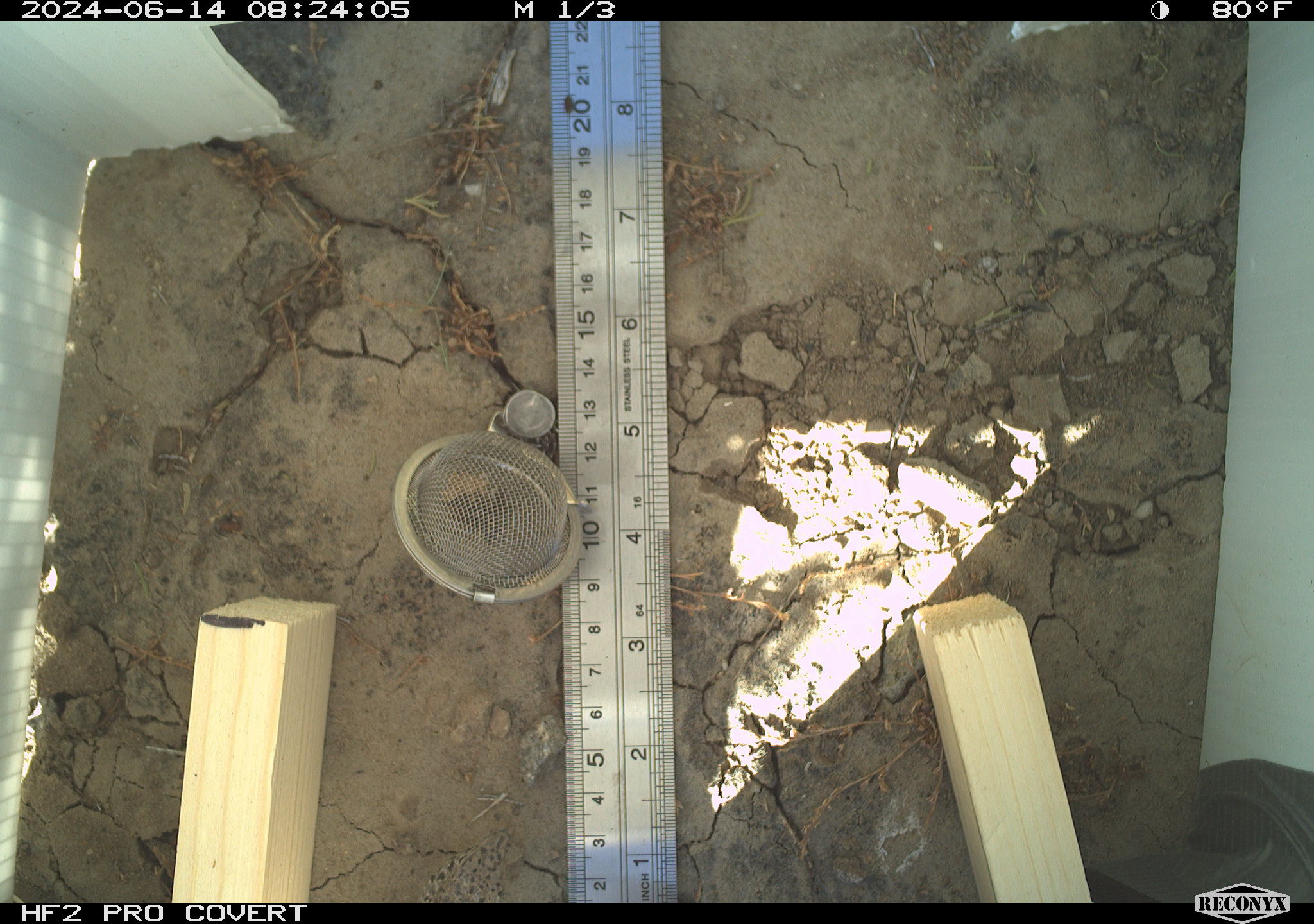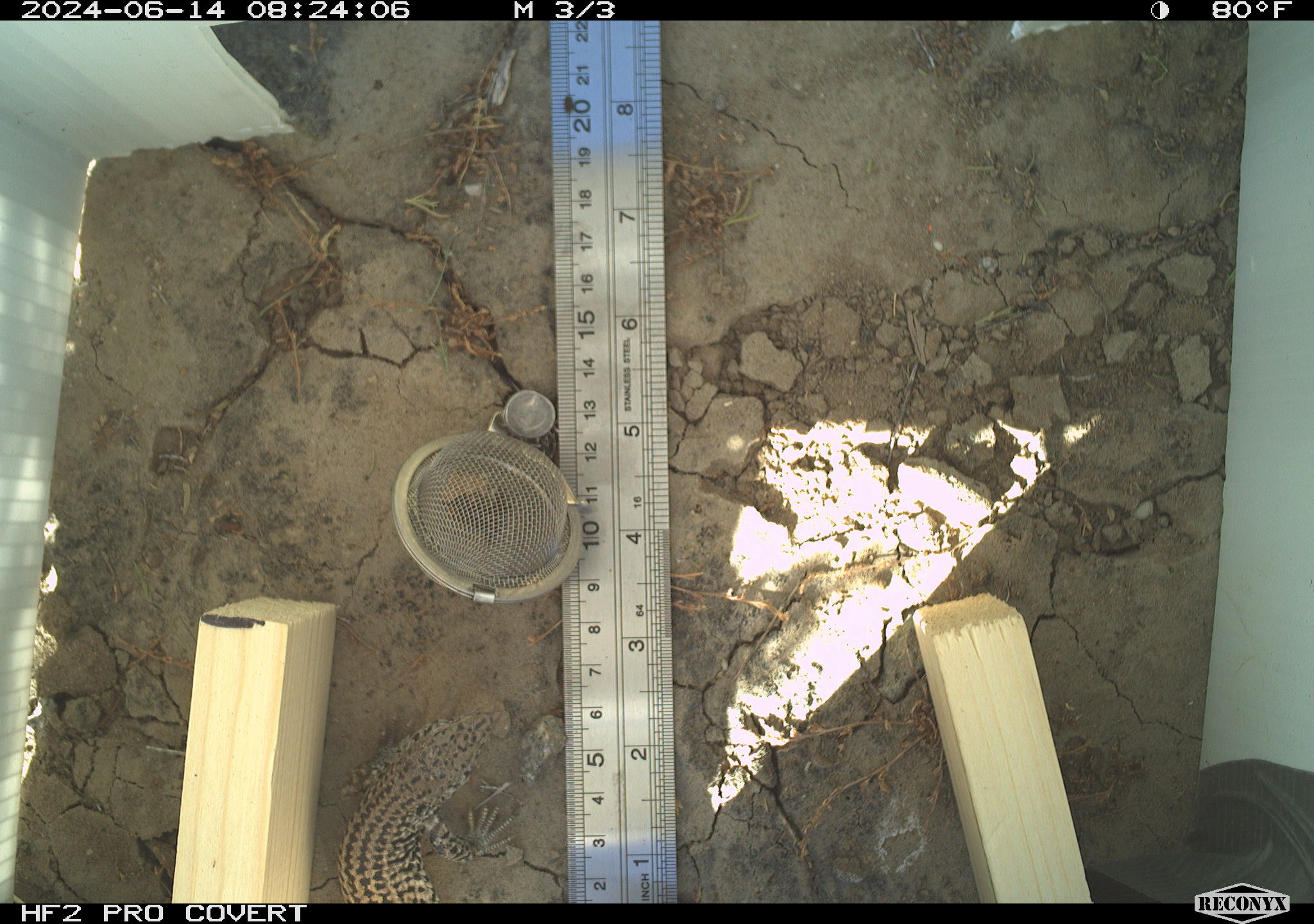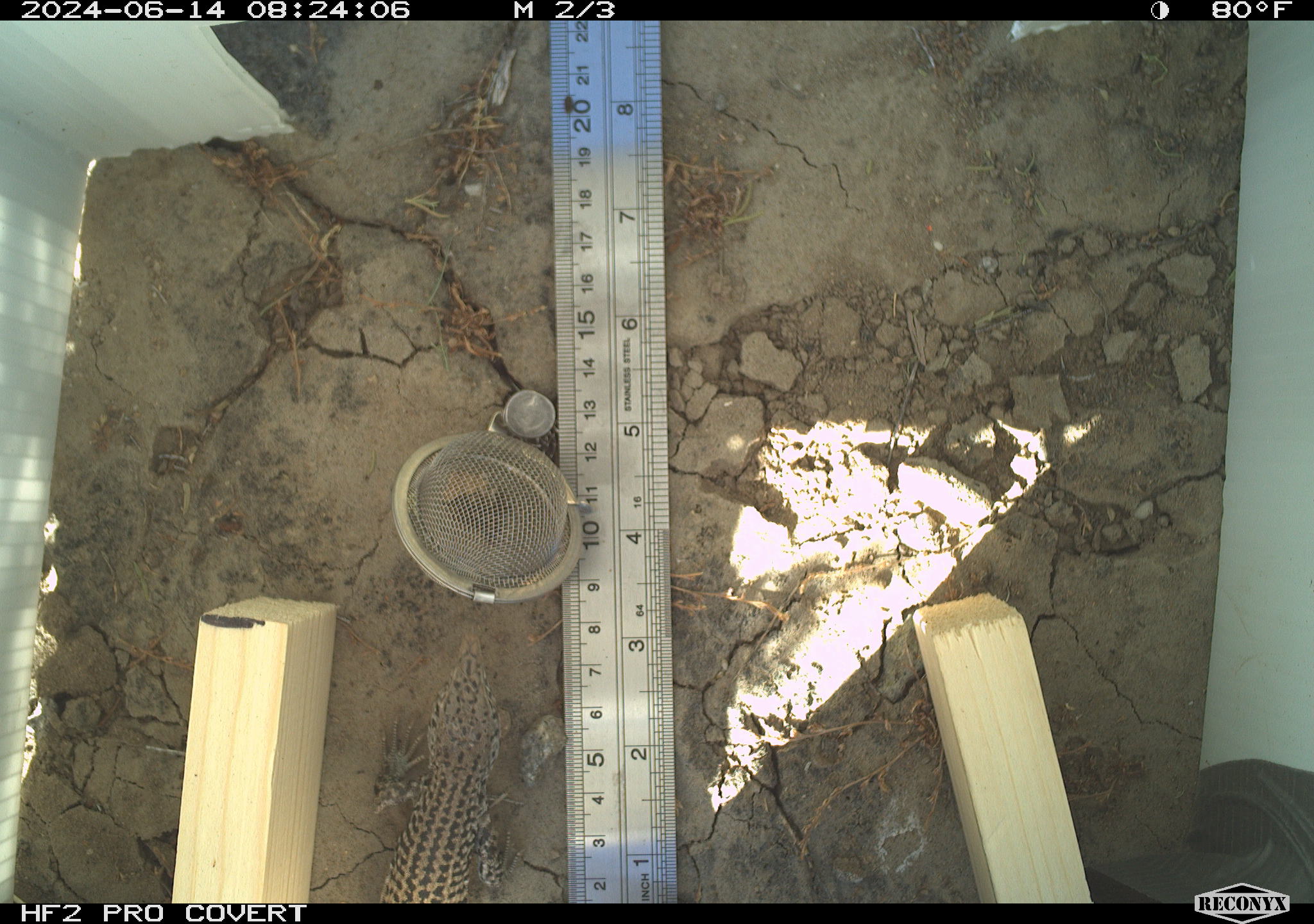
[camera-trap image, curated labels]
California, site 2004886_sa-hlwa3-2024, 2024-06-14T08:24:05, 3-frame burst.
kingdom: Animalia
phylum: Chordata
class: Reptilia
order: Squamata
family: Teiidae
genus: Aspidoscelis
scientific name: Aspidoscelis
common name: whiptail lizards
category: aspidoscelis species